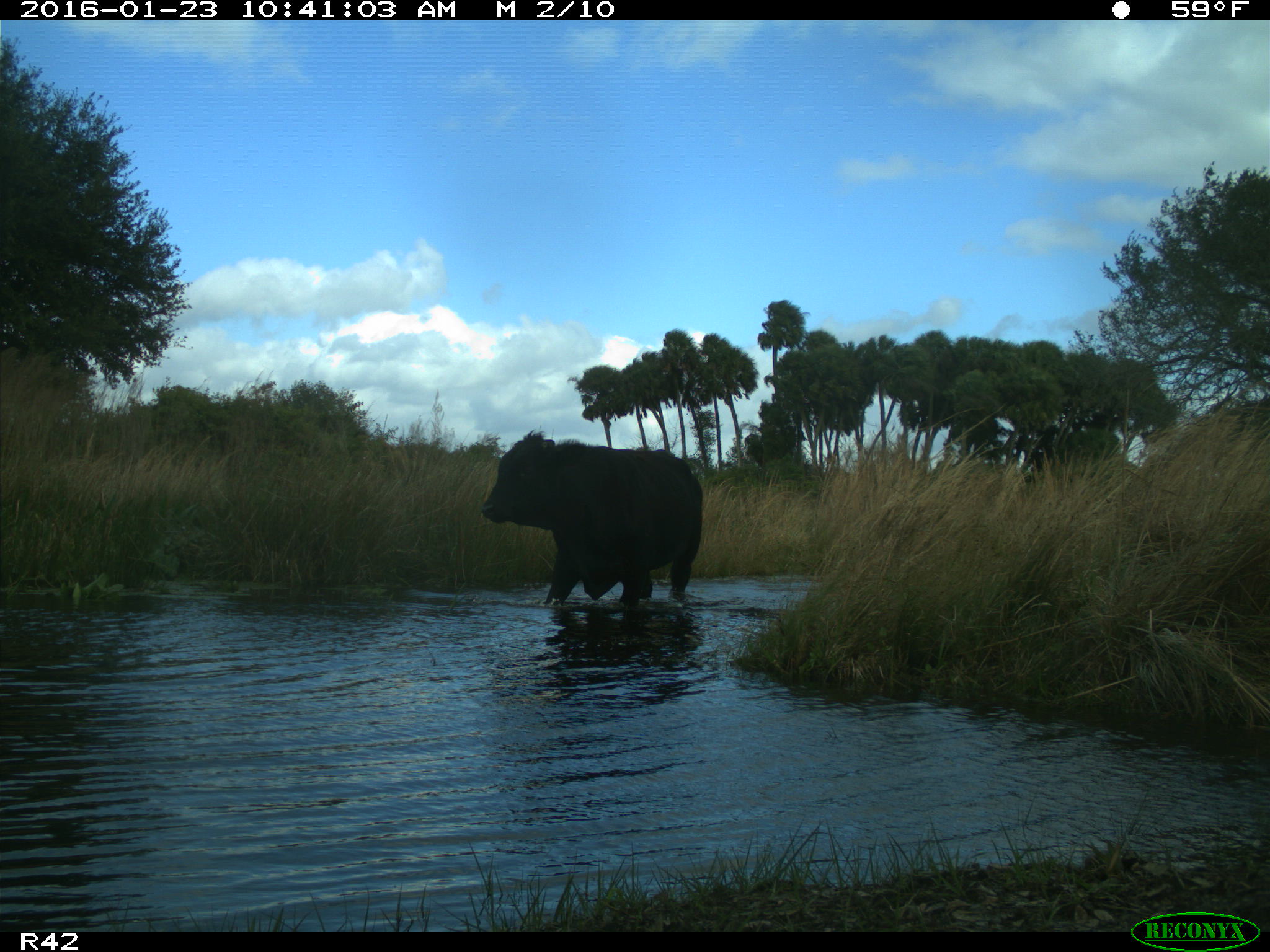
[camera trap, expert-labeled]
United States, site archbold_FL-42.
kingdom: Animalia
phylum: Chordata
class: Mammalia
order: Artiodactyla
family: Bovidae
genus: Bos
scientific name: Bos taurus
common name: domestic cow